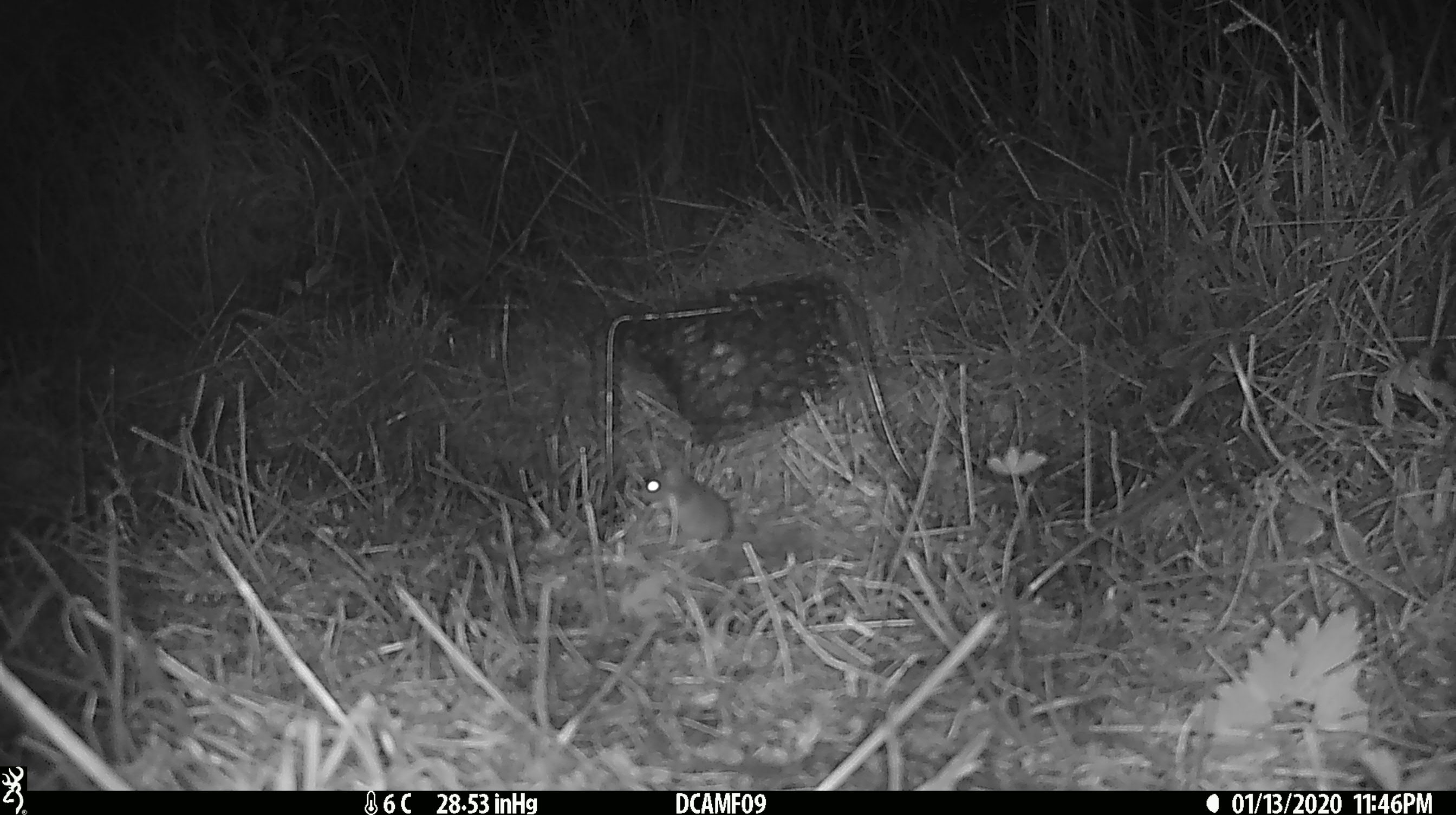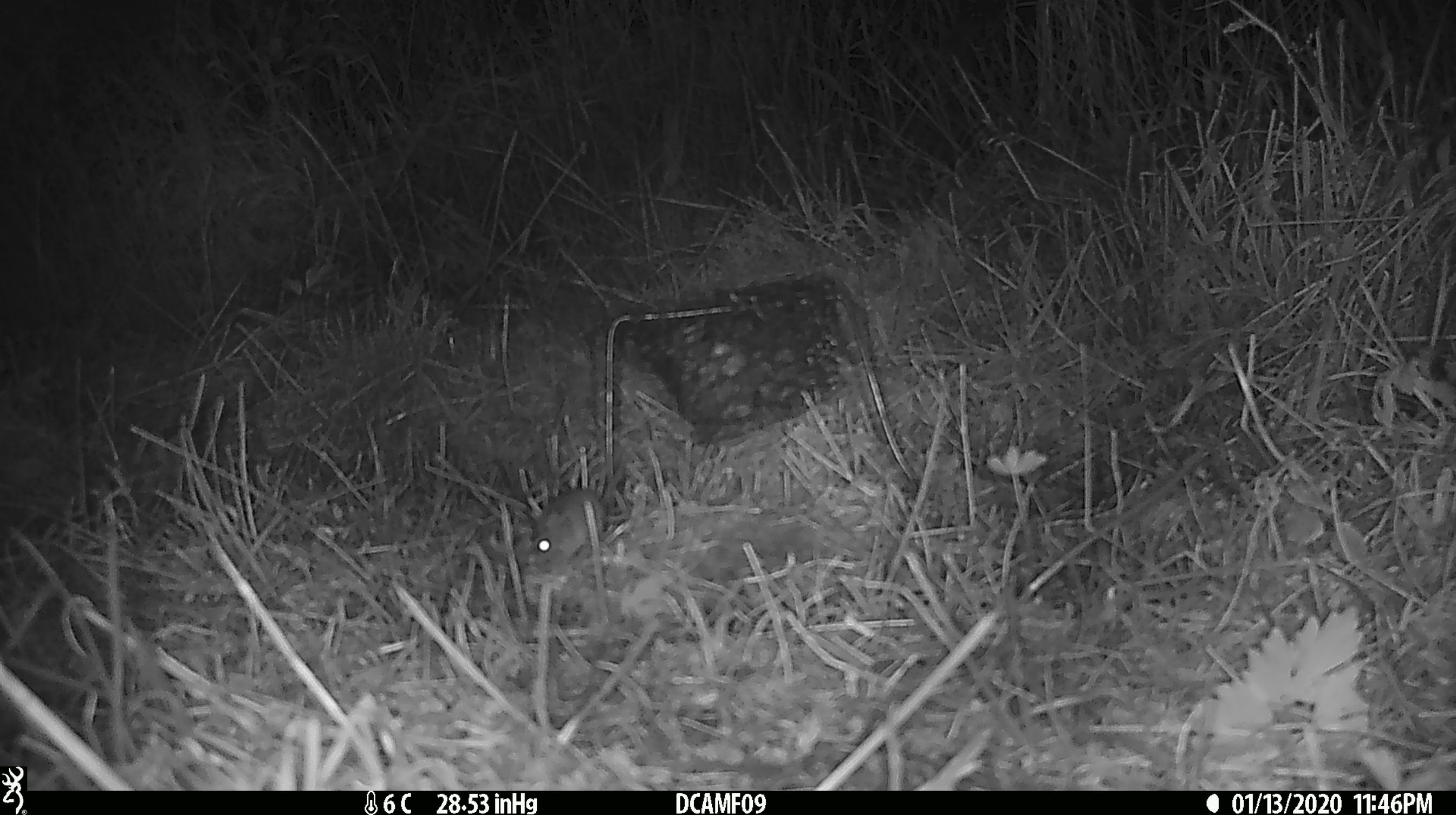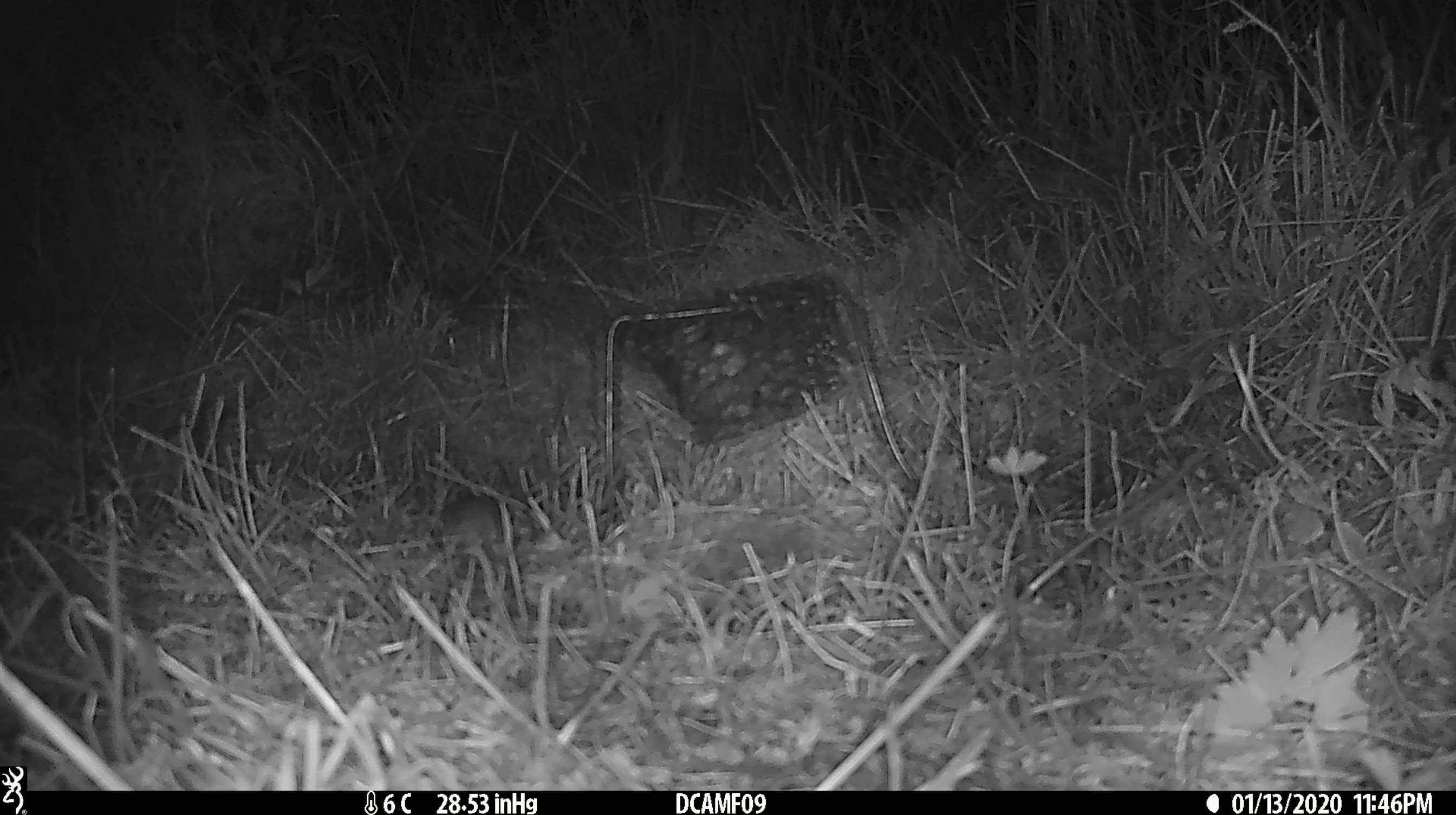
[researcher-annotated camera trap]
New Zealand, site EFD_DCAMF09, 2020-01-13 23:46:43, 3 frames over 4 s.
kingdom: Animalia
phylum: Chordata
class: Mammalia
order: Rodentia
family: Muridae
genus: Mus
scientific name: Mus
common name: mouse